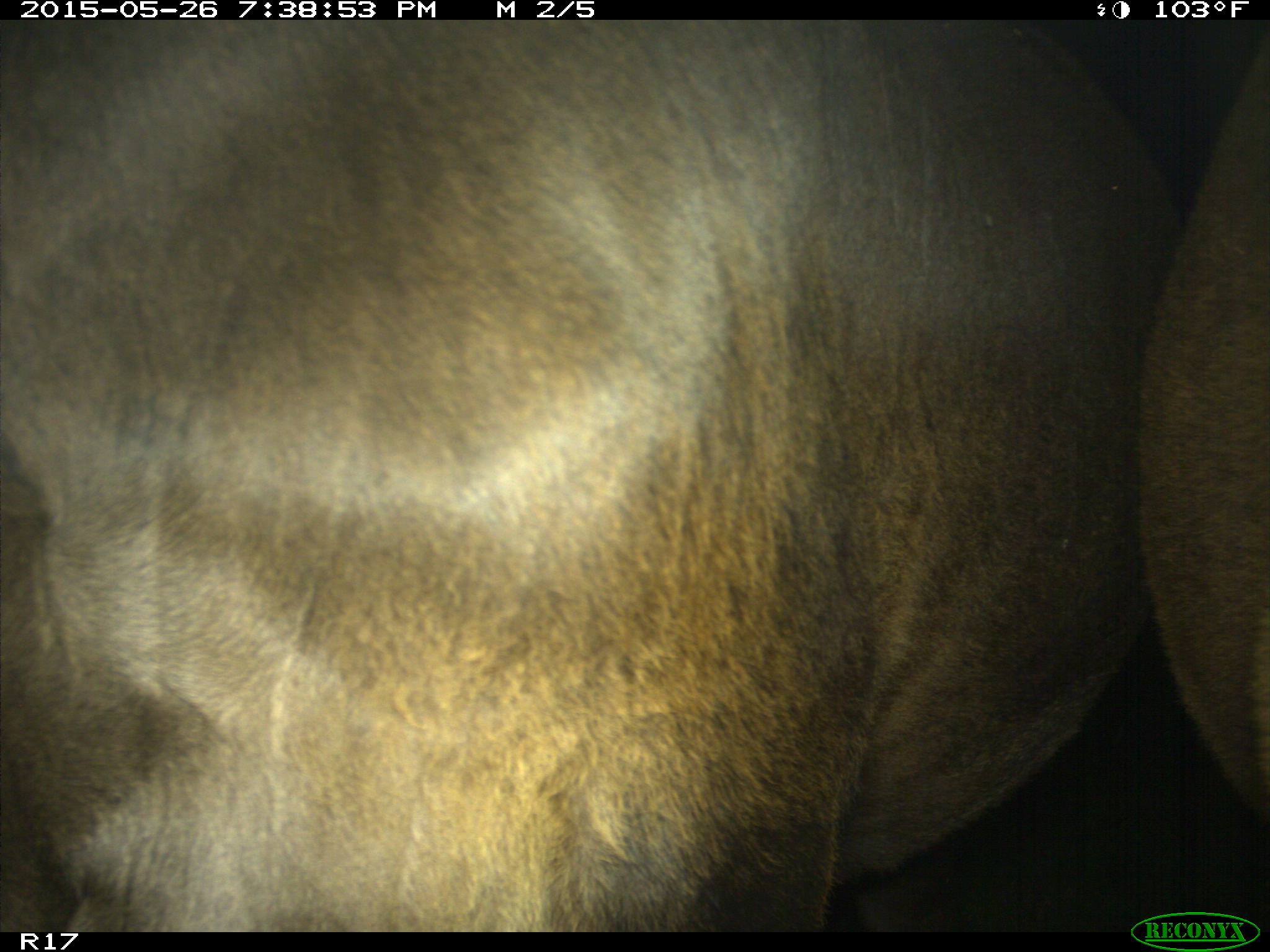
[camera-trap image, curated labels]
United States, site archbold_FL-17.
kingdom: Animalia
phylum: Chordata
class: Mammalia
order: Artiodactyla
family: Bovidae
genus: Bos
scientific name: Bos taurus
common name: domestic cow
Bos taurus (domestic cow).